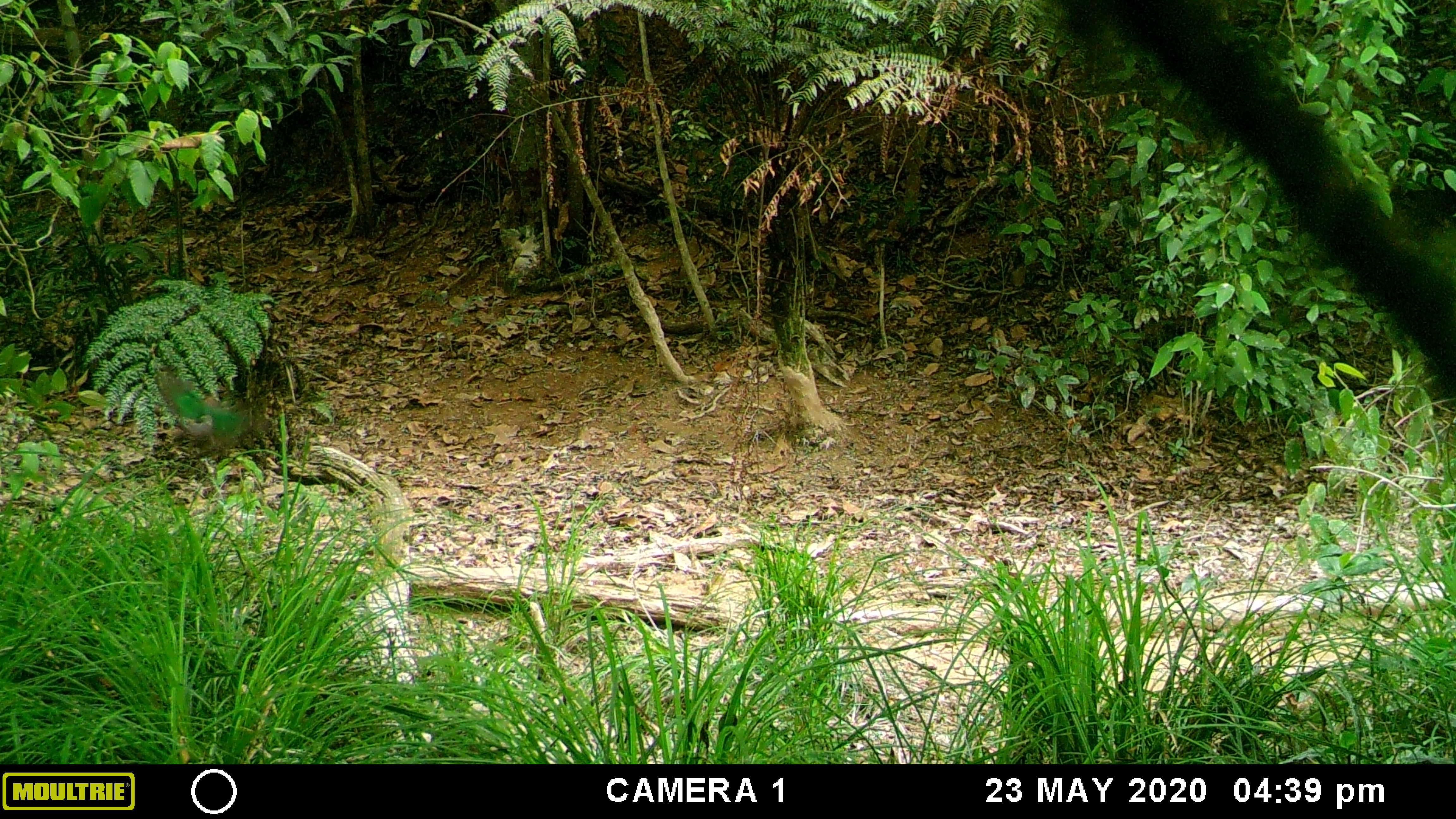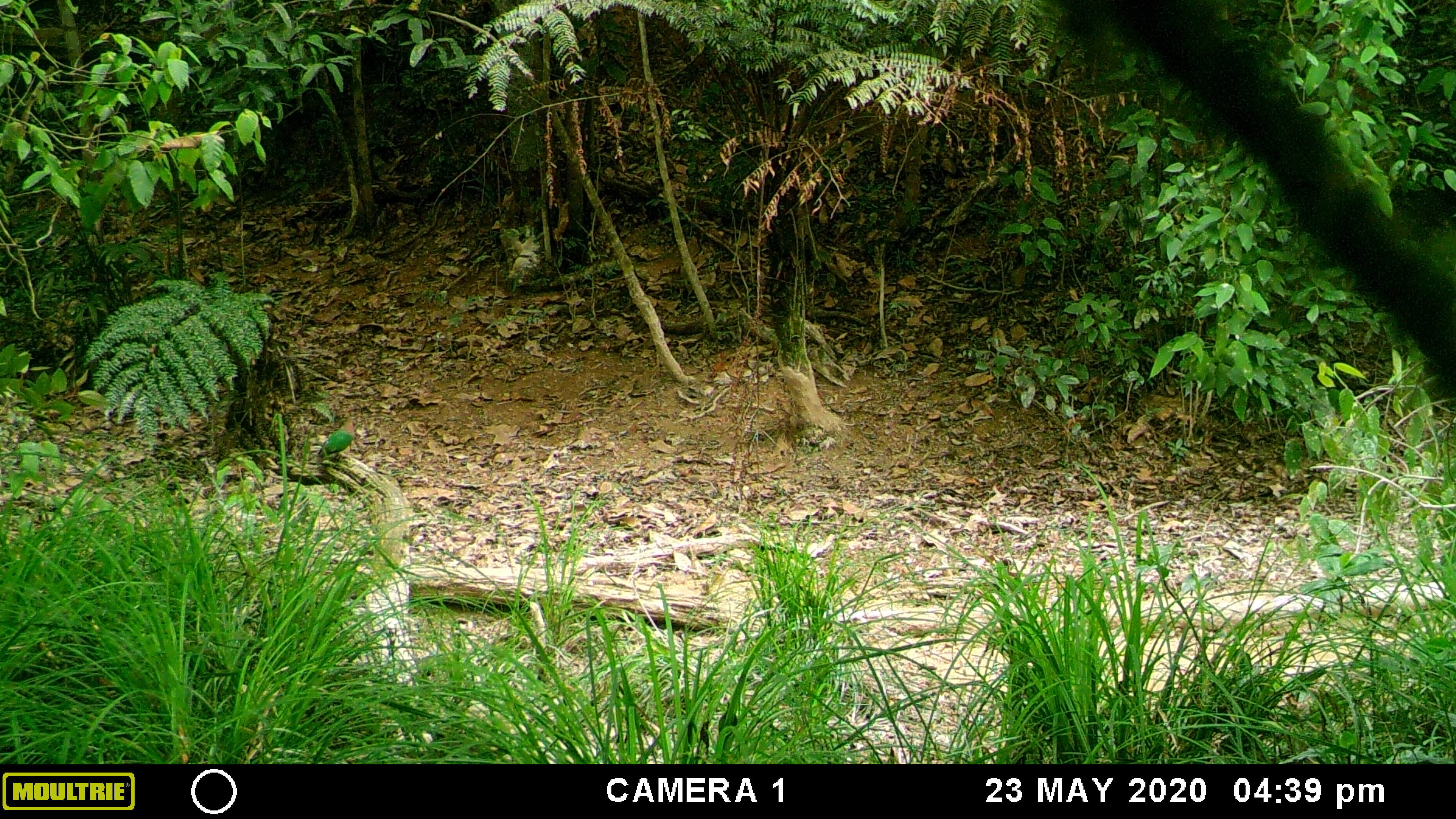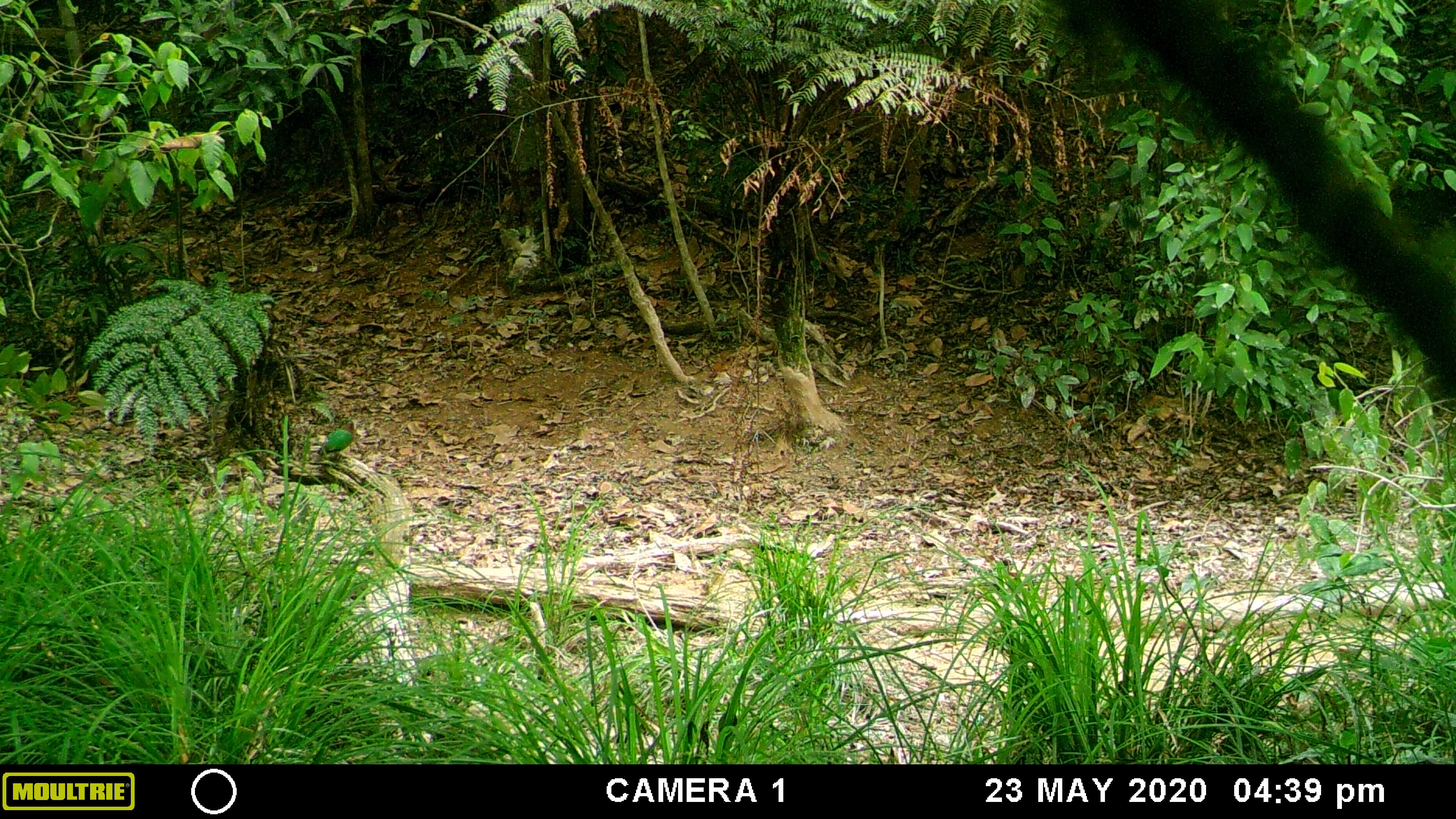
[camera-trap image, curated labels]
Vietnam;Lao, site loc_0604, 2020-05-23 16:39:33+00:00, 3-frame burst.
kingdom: Animalia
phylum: Chordata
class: Aves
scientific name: Aves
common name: bird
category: unidentified bird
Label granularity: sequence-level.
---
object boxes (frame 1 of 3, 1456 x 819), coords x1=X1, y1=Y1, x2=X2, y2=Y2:
unidentified bird: x1=157, y1=371, x2=248, y2=443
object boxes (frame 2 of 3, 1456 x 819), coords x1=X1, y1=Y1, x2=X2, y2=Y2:
unidentified bird: x1=316, y1=416, x2=357, y2=465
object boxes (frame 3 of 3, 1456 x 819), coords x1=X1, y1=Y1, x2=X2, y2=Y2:
unidentified bird: x1=314, y1=419, x2=357, y2=463